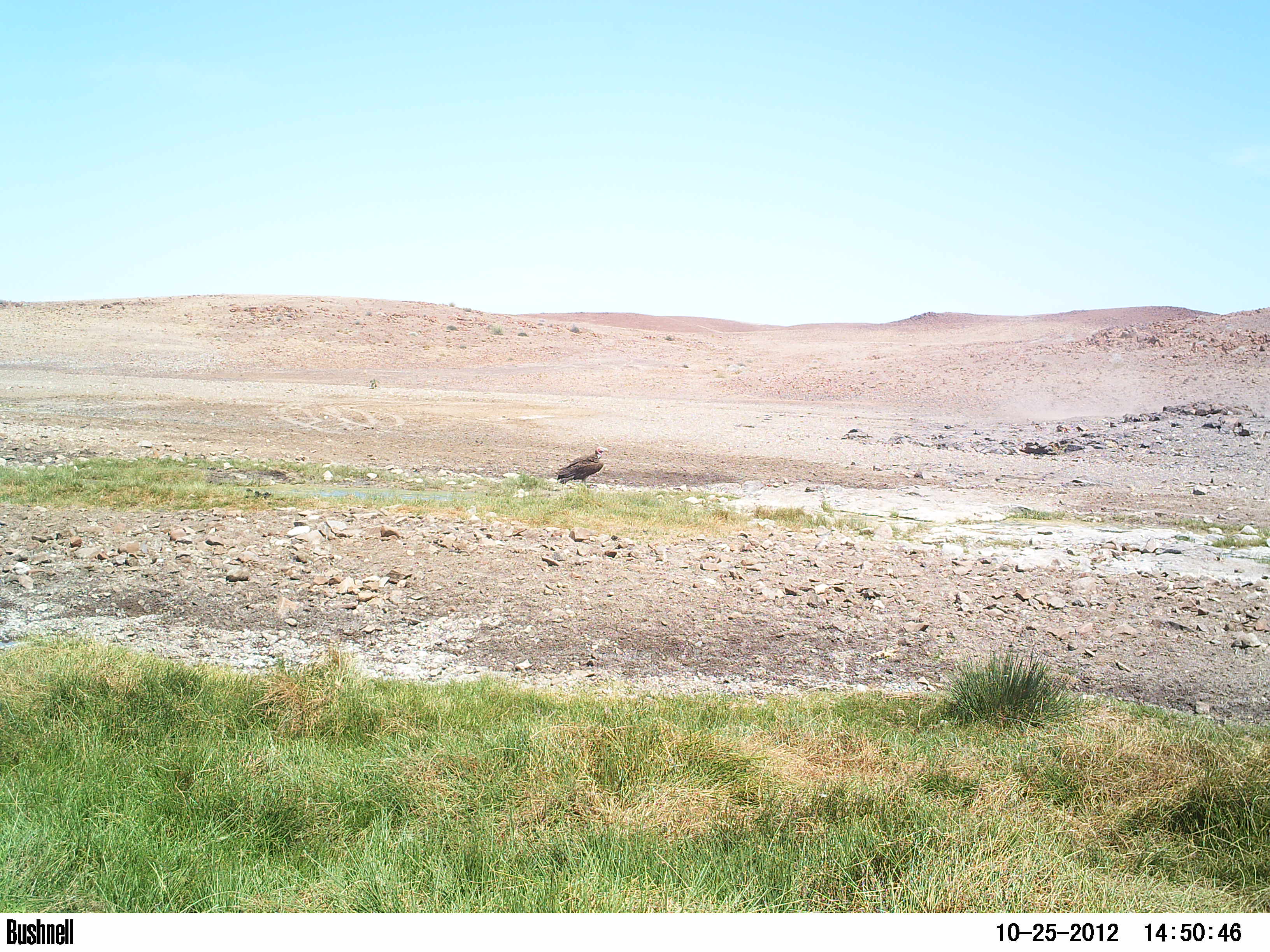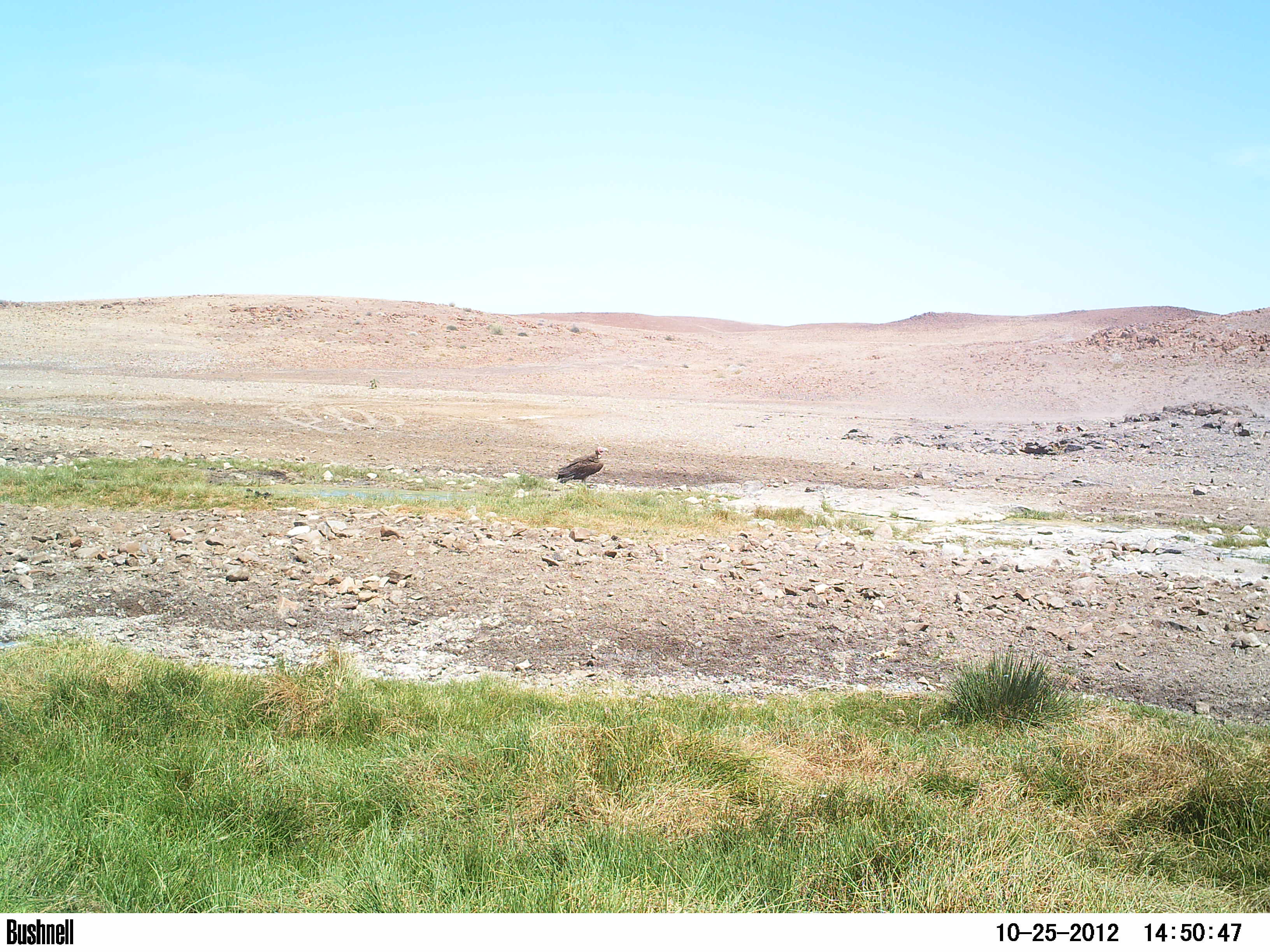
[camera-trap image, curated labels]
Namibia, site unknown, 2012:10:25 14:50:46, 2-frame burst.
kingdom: Animalia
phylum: Chordata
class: Aves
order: Accipitriformes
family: Accipitridae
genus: Torgos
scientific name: Torgos tracheliotos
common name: lappet-faced vulture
Torgos tracheliotos (lappet-faced vulture).